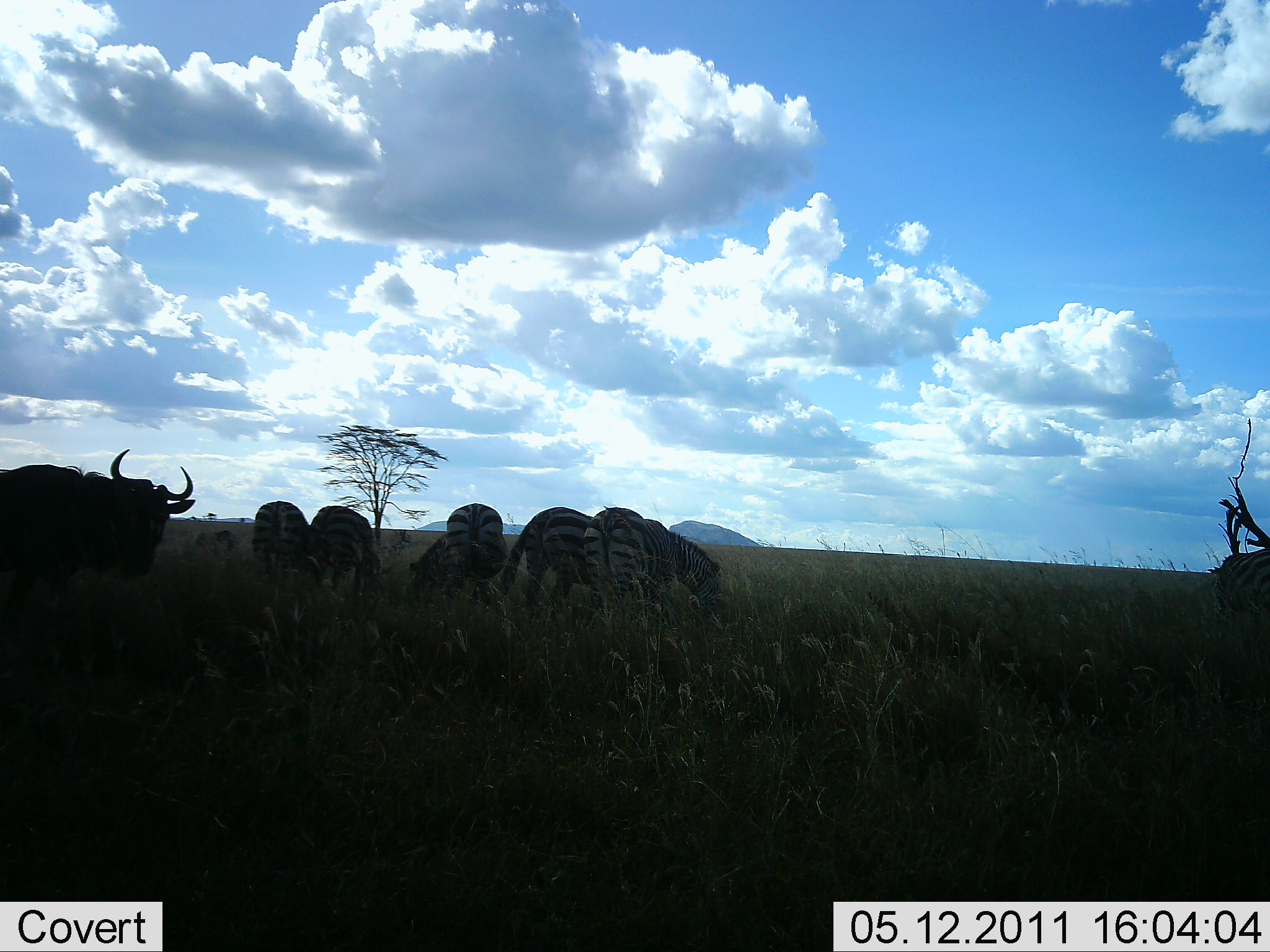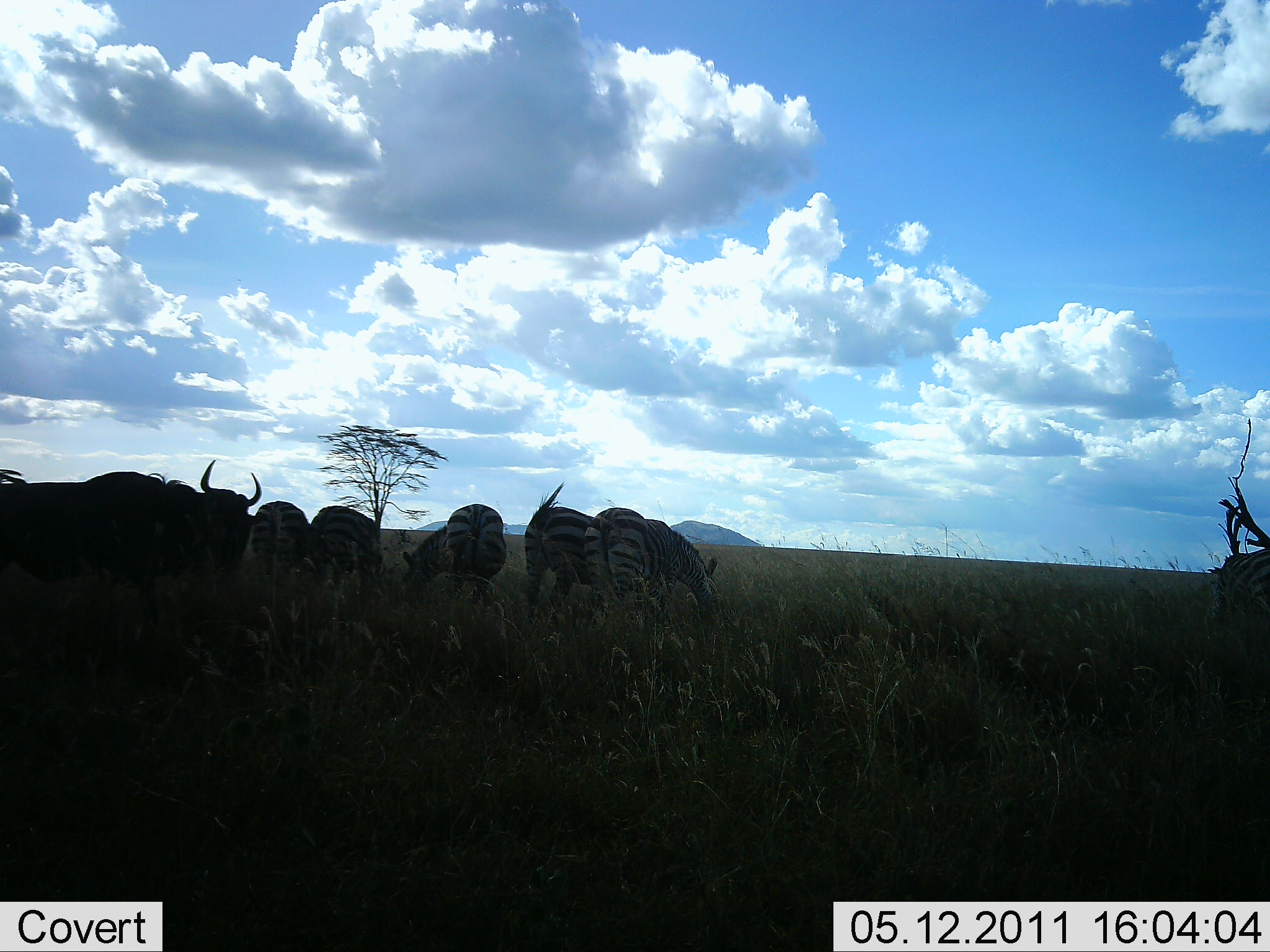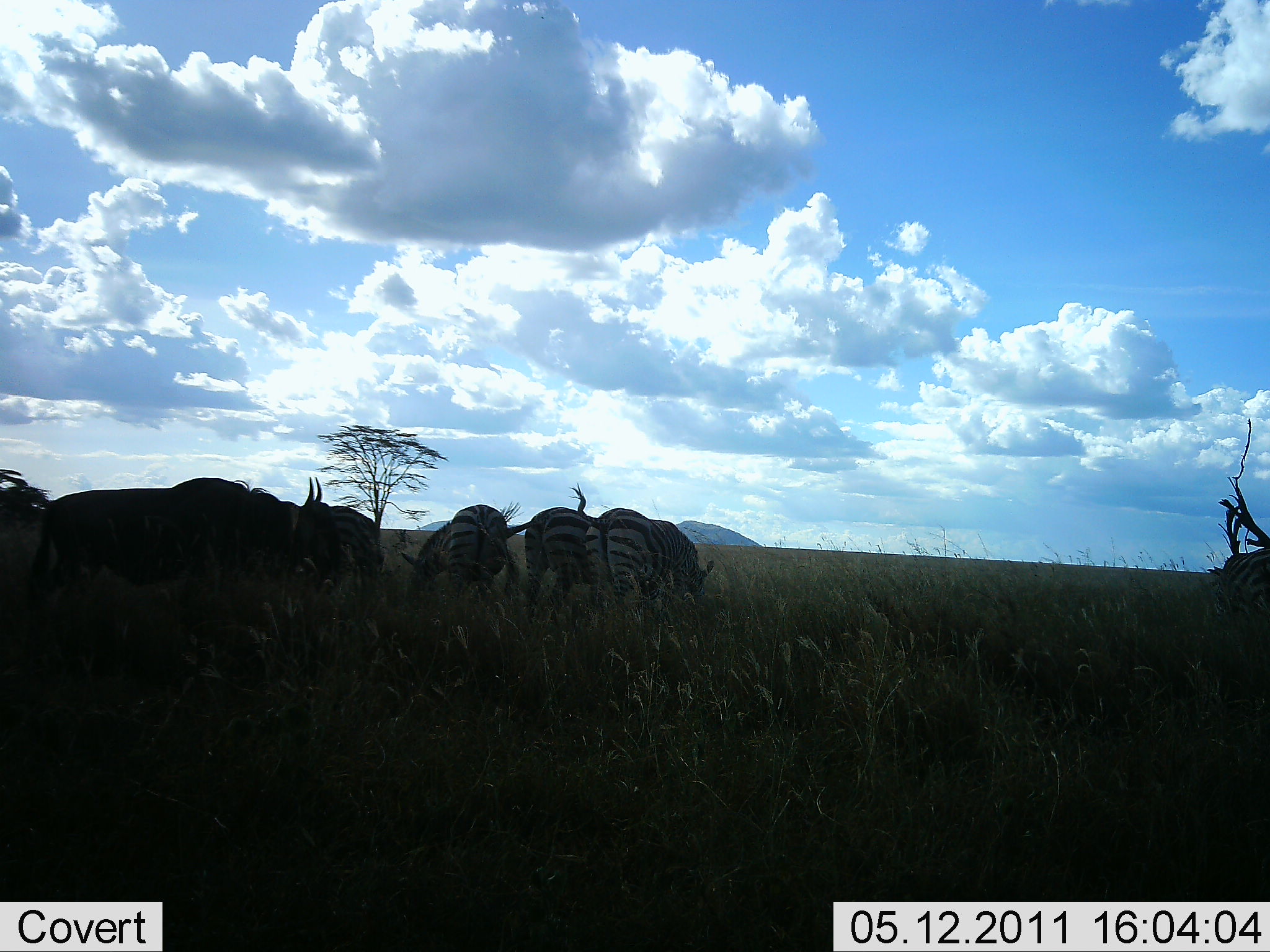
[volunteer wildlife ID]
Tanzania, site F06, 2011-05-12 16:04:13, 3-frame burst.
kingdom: Animalia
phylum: Chordata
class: Mammalia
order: Artiodactyla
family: Bovidae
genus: Connochaetes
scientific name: Connochaetes taurinus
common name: blue wildebeest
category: wildebeest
Wildebeest (blue wildebeest) (Connochaetes taurinus), count 1. Behavior (volunteer vote fractions): standing 9%, resting 0%, moving 82%, interacting 0%. Young present (vote fraction): 0%. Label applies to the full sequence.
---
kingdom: Animalia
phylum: Chordata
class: Mammalia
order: Perissodactyla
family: Equidae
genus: Equus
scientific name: Equus quagga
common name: plains zebra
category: zebra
Zebra (plains zebra) (Equus quagga), count 5. Behavior (volunteer vote fractions): standing 29%, resting 0%, moving 0%, interacting 7%. Young present (vote fraction): 0%. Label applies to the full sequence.